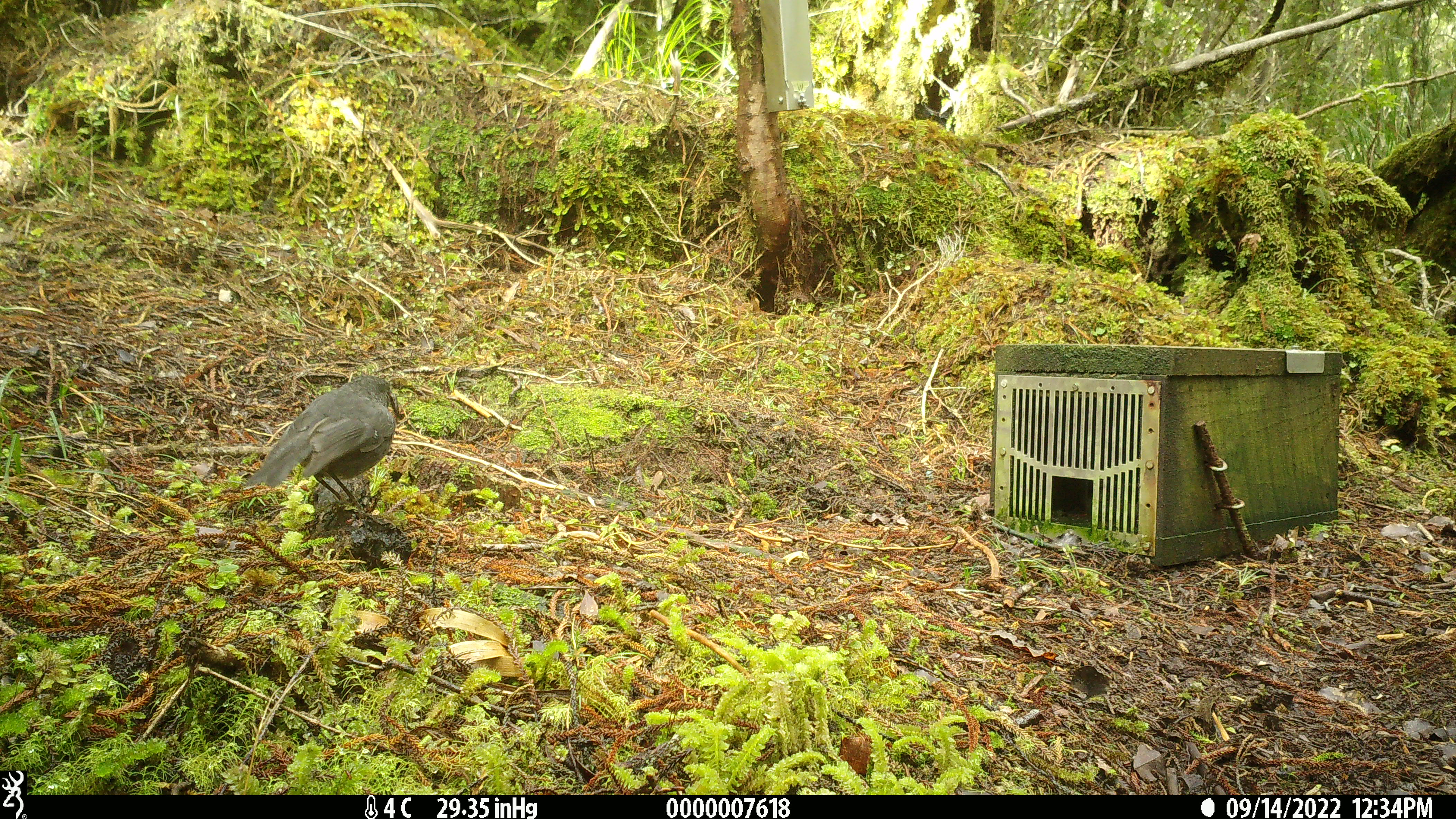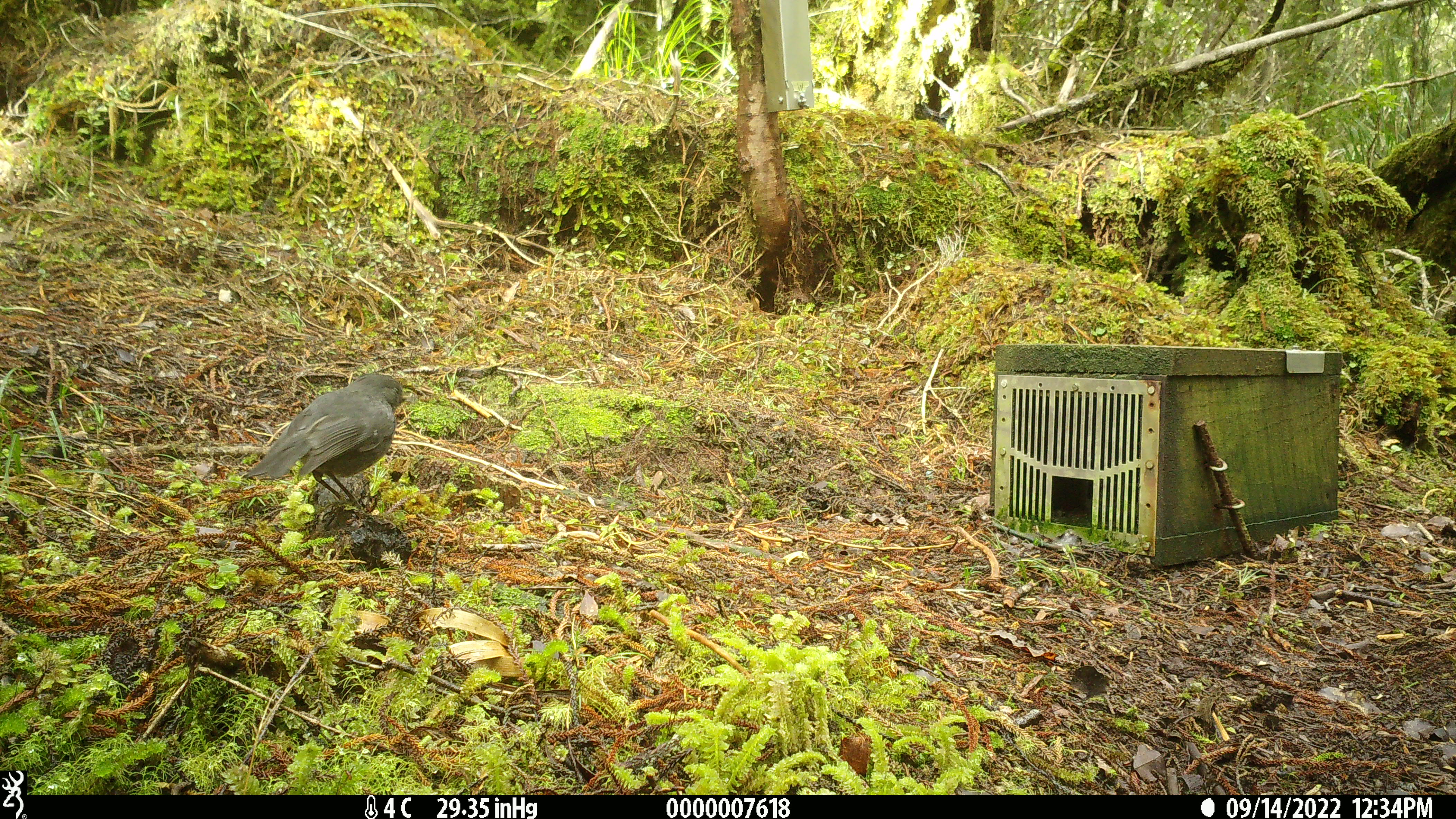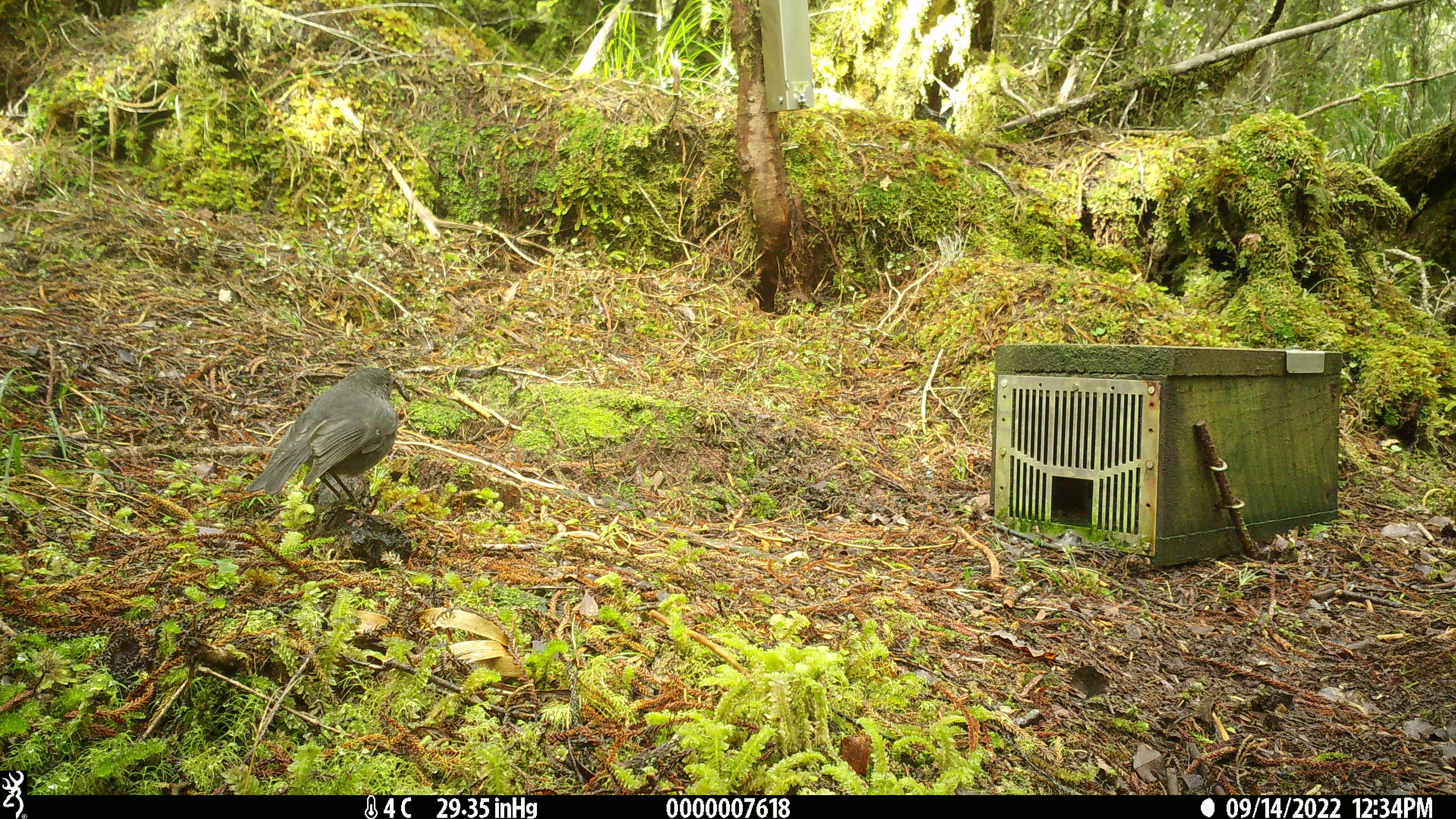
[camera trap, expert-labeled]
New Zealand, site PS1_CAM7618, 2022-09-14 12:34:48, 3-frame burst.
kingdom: Animalia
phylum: Chordata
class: Aves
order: Passeriformes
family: Petroicidae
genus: Petroica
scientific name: Petroica australis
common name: new zealand robin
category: robin